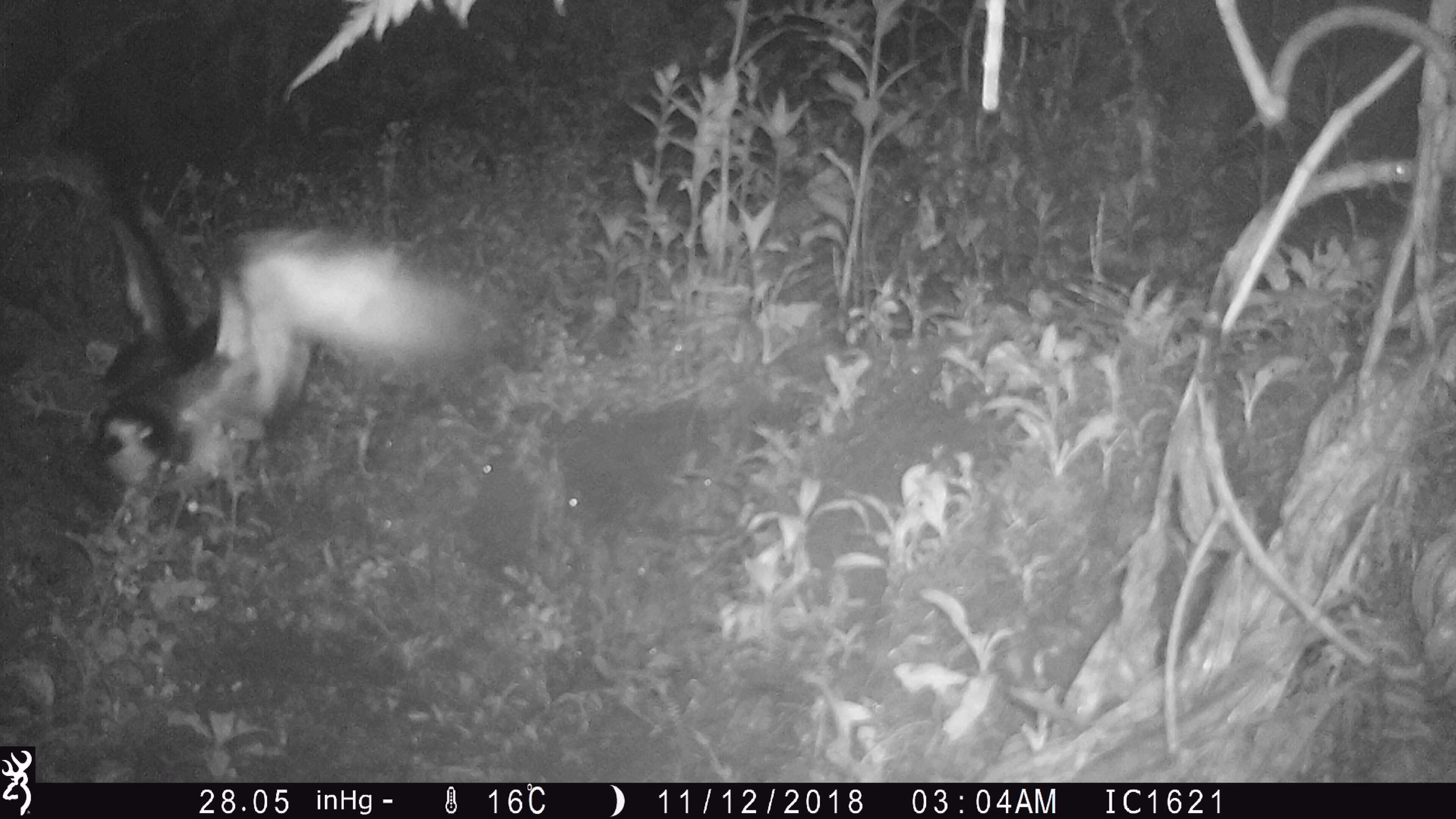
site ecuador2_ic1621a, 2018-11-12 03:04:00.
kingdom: Animalia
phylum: Chordata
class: Aves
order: Procellariiformes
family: Procellariidae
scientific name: Procellariidae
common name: petrel chick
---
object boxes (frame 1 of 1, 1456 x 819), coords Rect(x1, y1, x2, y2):
petrel chick: Rect(21, 146, 495, 494)